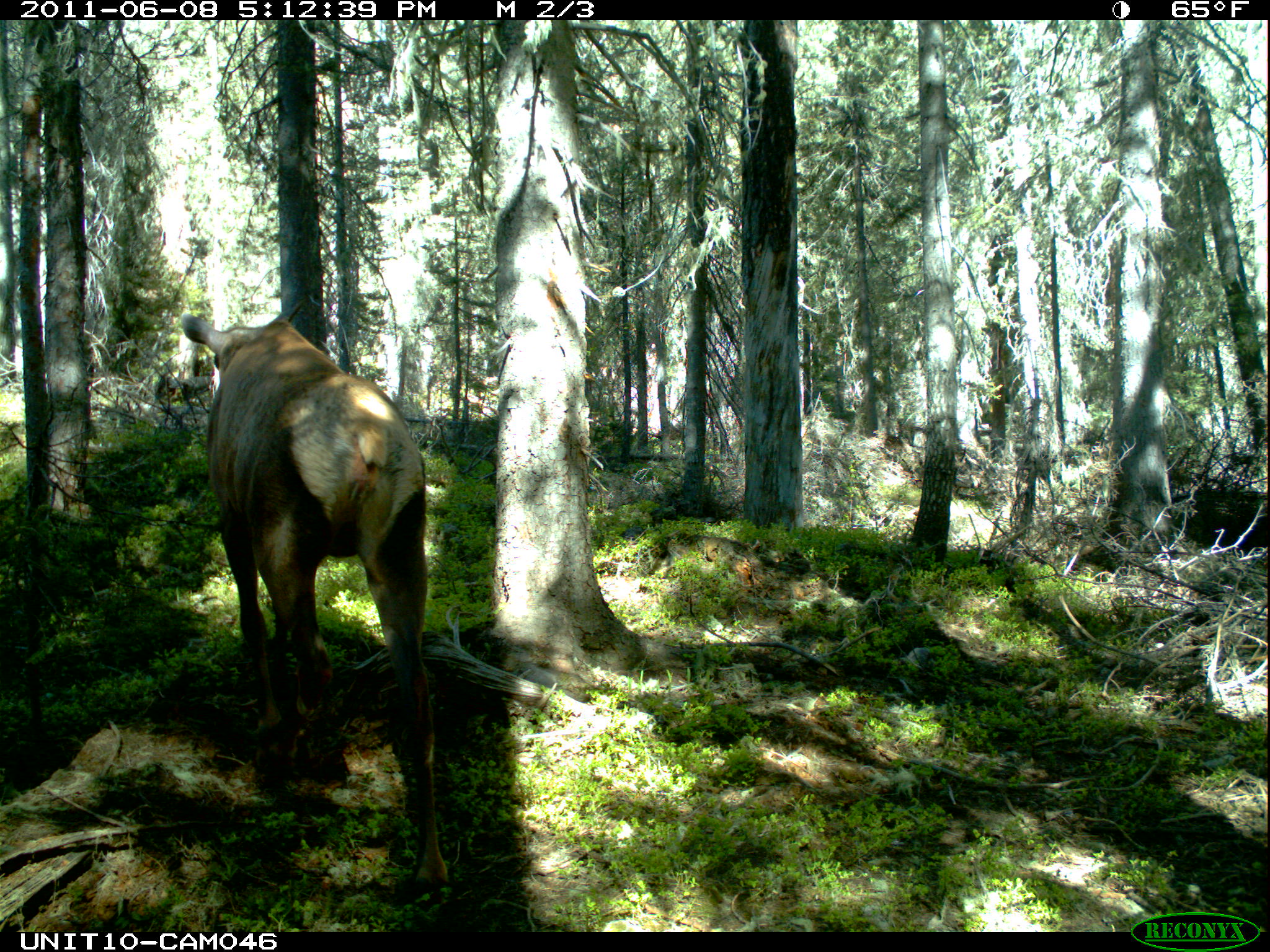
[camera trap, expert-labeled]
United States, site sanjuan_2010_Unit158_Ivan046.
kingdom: Animalia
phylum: Chordata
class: Mammalia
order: Artiodactyla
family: Cervidae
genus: Cervus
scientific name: Cervus elaphus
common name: red deer